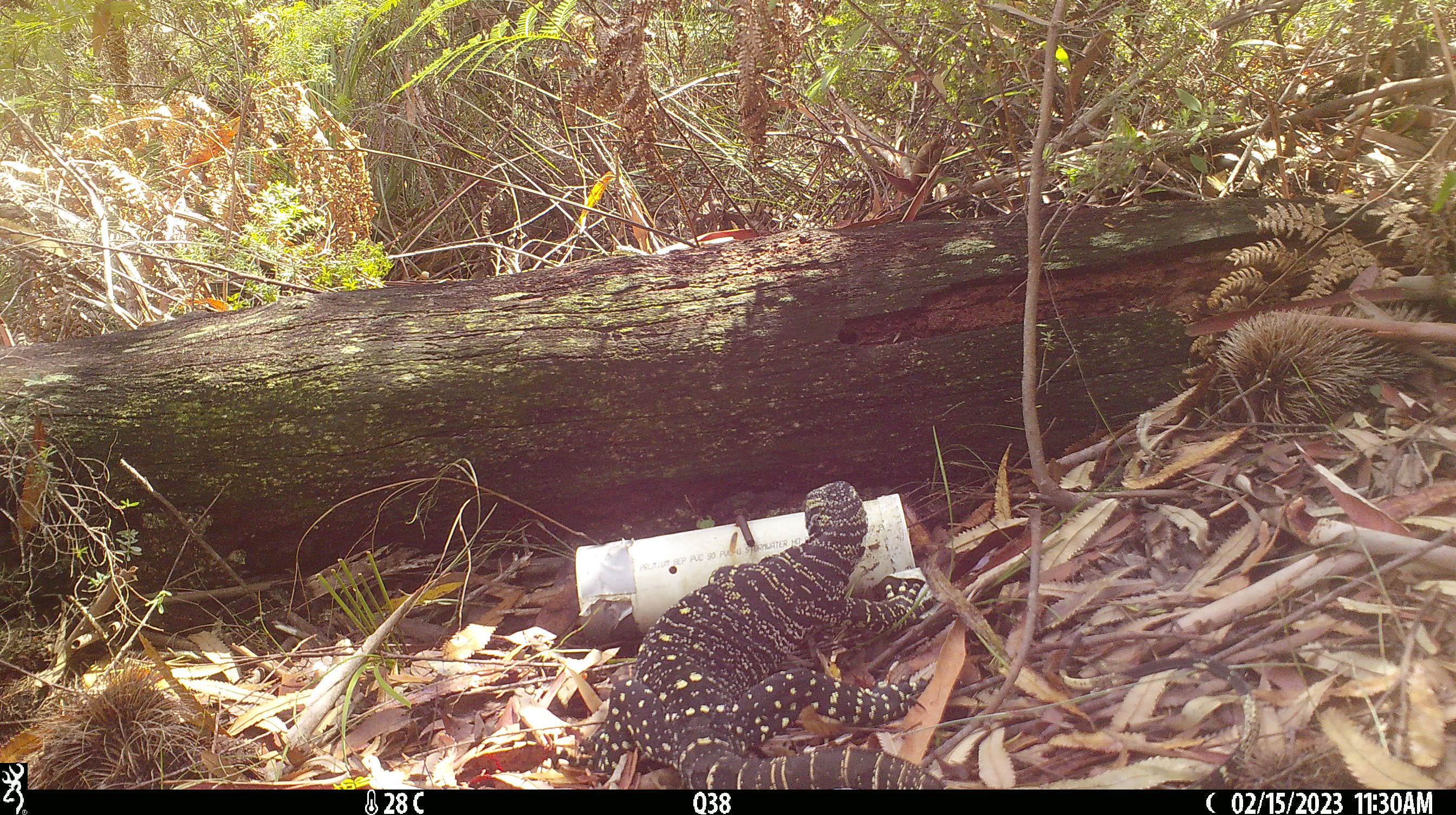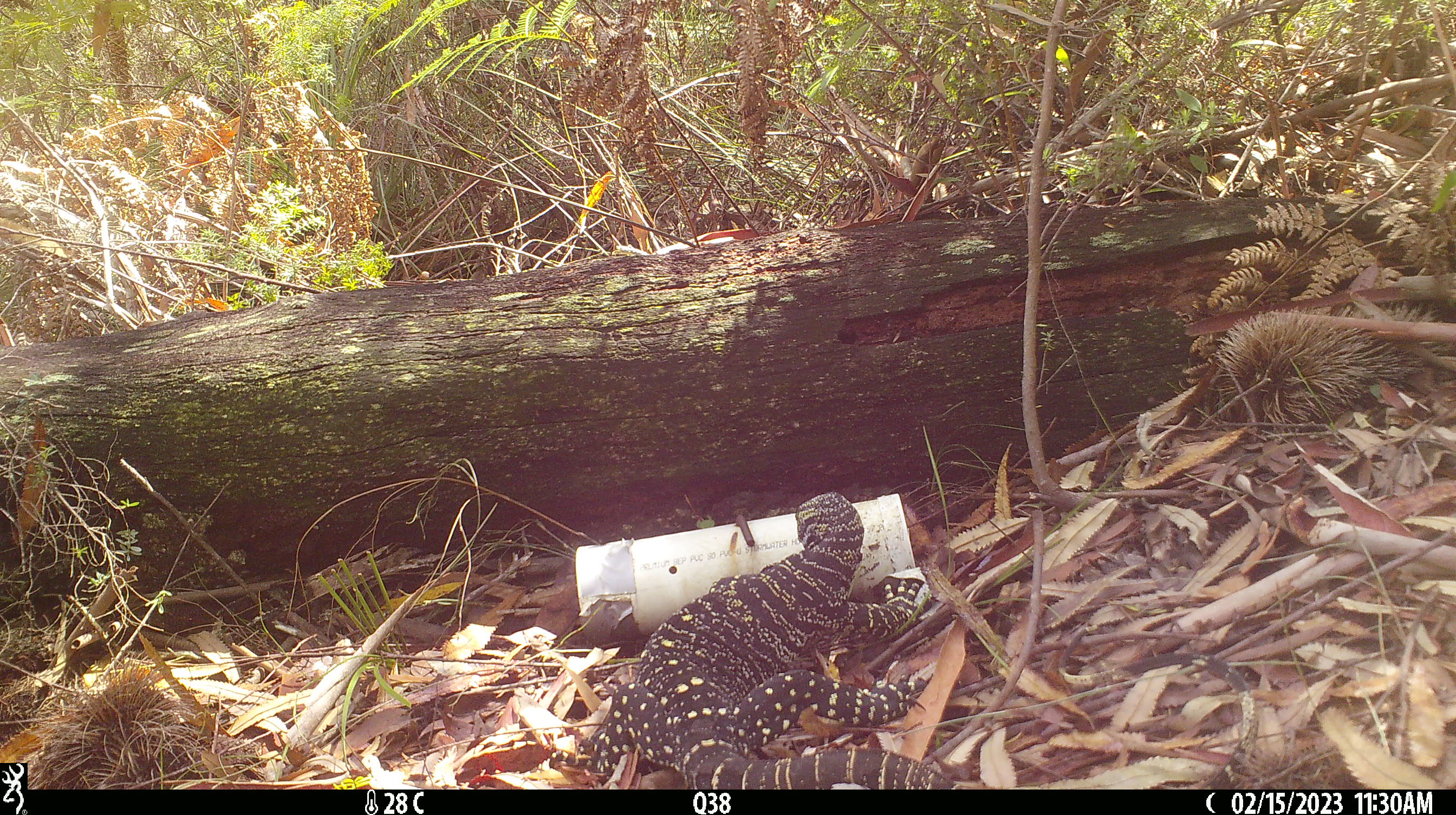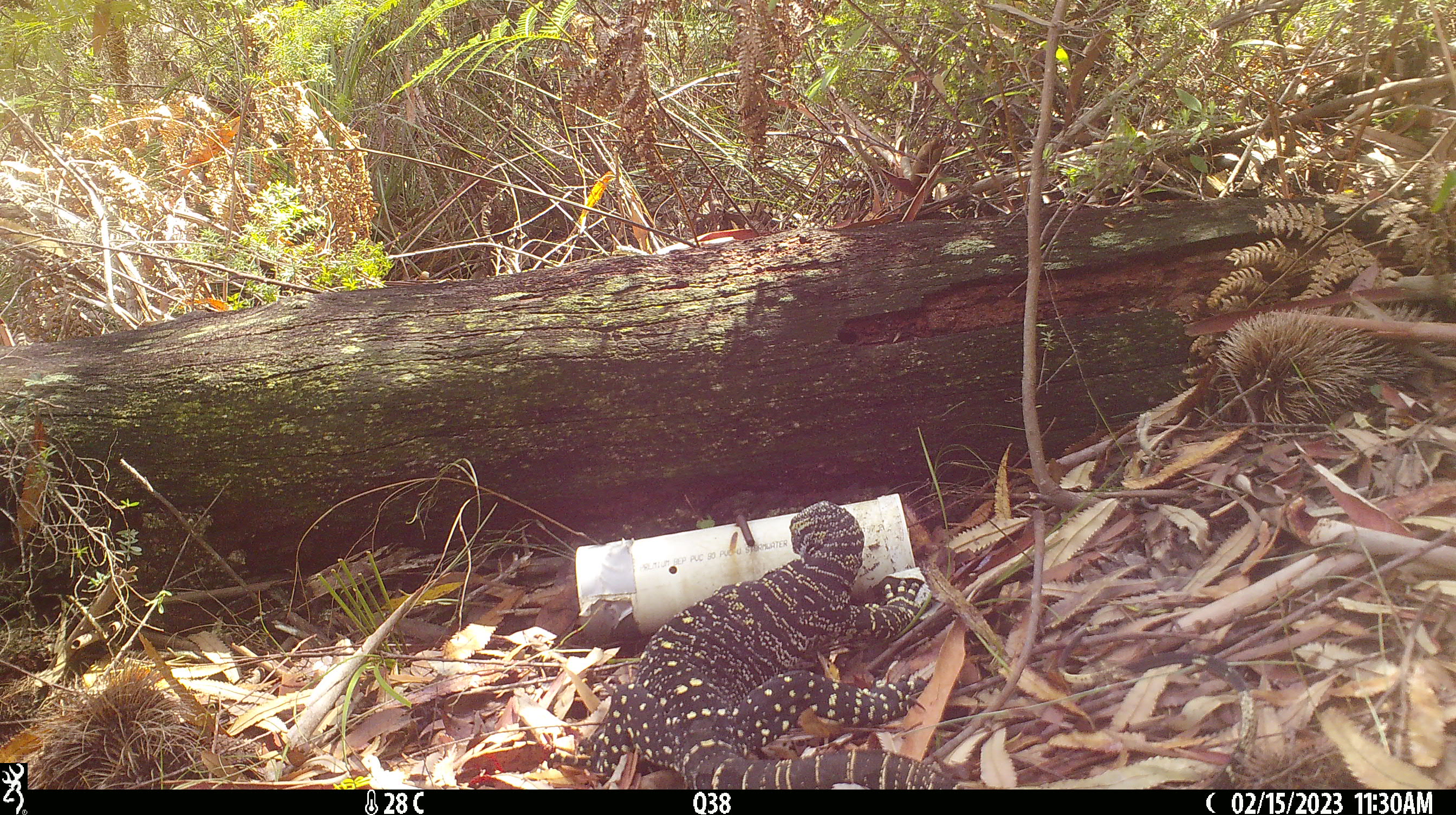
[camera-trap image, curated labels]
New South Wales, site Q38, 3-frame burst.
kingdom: Animalia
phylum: Chordata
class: Reptilia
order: Squamata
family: Varanidae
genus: Varanus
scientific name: Varanus varius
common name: lace monitor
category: goanna